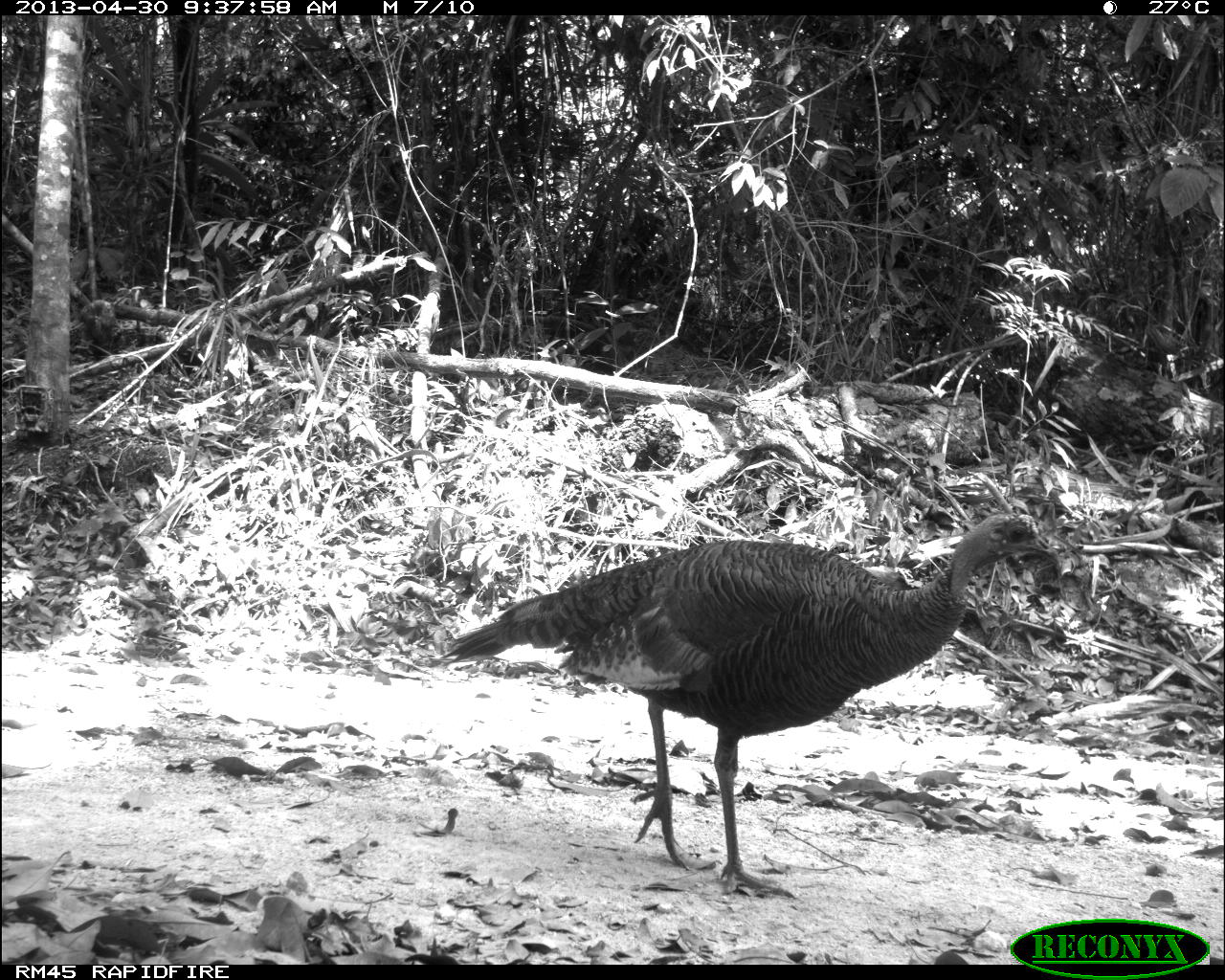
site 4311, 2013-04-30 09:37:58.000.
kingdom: Animalia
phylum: Chordata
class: Aves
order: Galliformes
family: Phasianidae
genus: Meleagris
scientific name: Meleagris ocellata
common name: ocellated turkey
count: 1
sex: female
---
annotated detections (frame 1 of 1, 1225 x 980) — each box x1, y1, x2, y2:
meleagris ocellata: 435, 507, 1065, 902